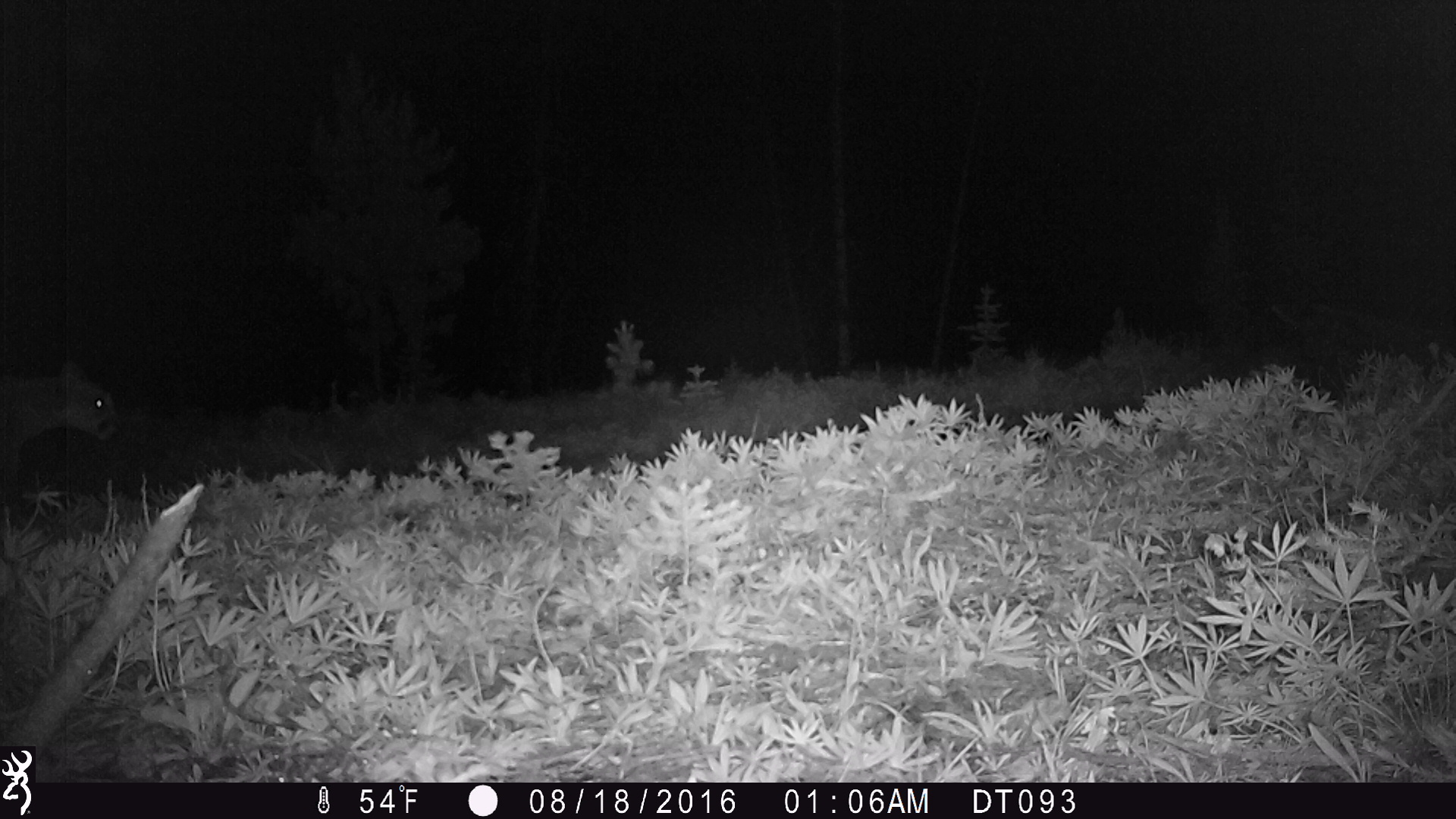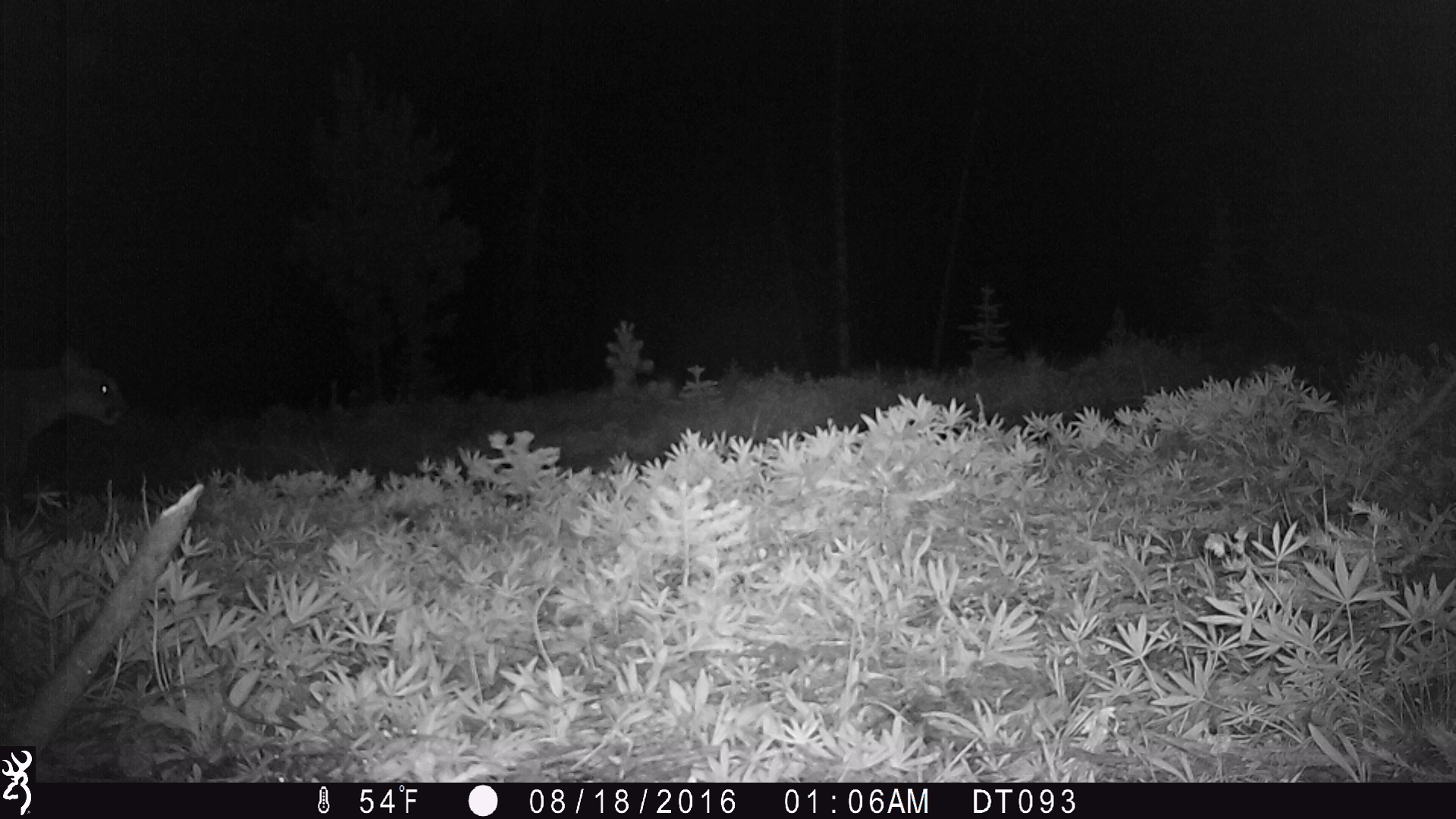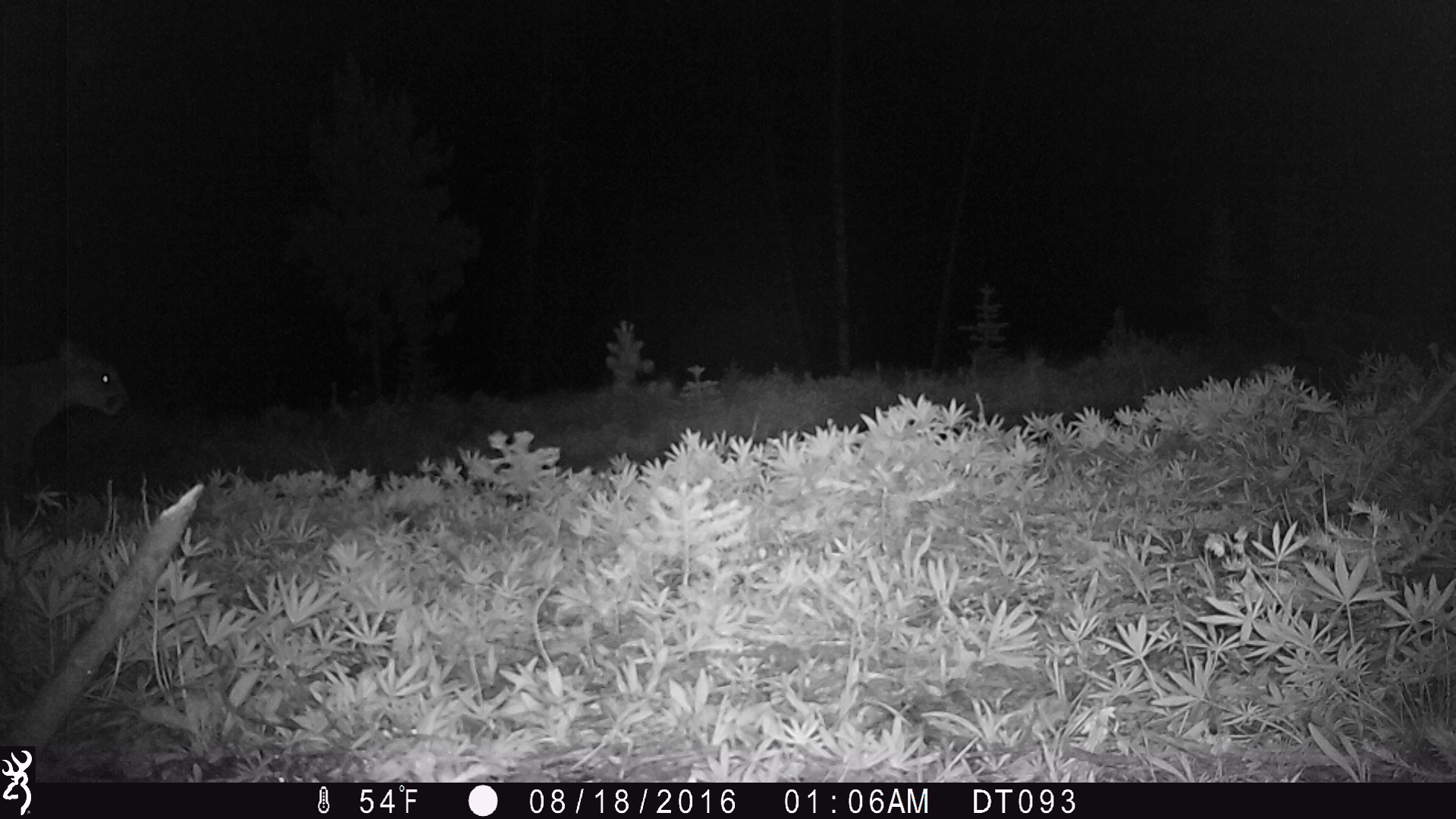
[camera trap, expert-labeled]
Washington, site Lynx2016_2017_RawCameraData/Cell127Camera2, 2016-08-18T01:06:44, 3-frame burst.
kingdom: Animalia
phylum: Chordata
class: Mammalia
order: Carnivora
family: Felidae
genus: Puma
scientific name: Puma concolor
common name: mountain lion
Puma concolor (mountain lion). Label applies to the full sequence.